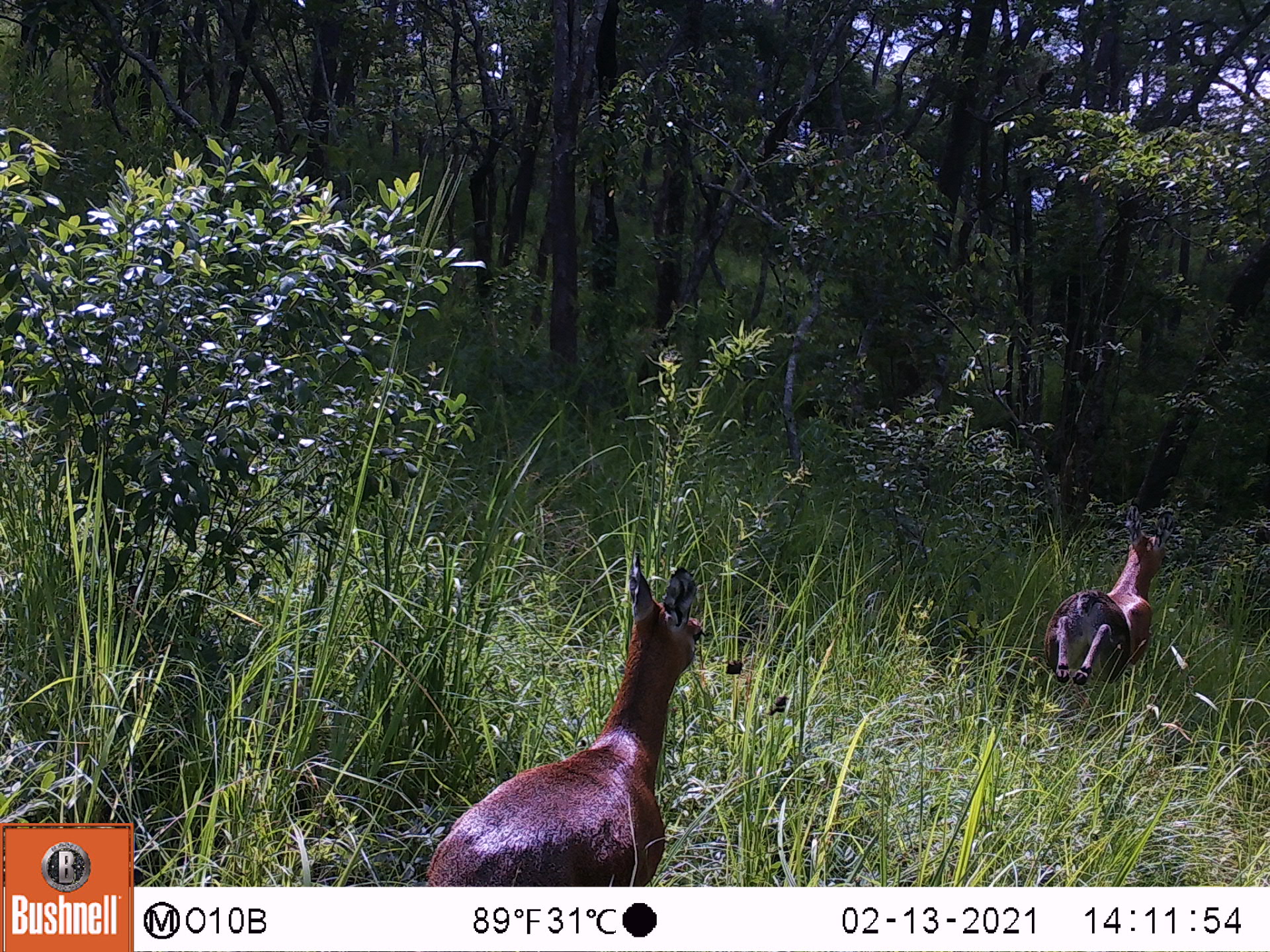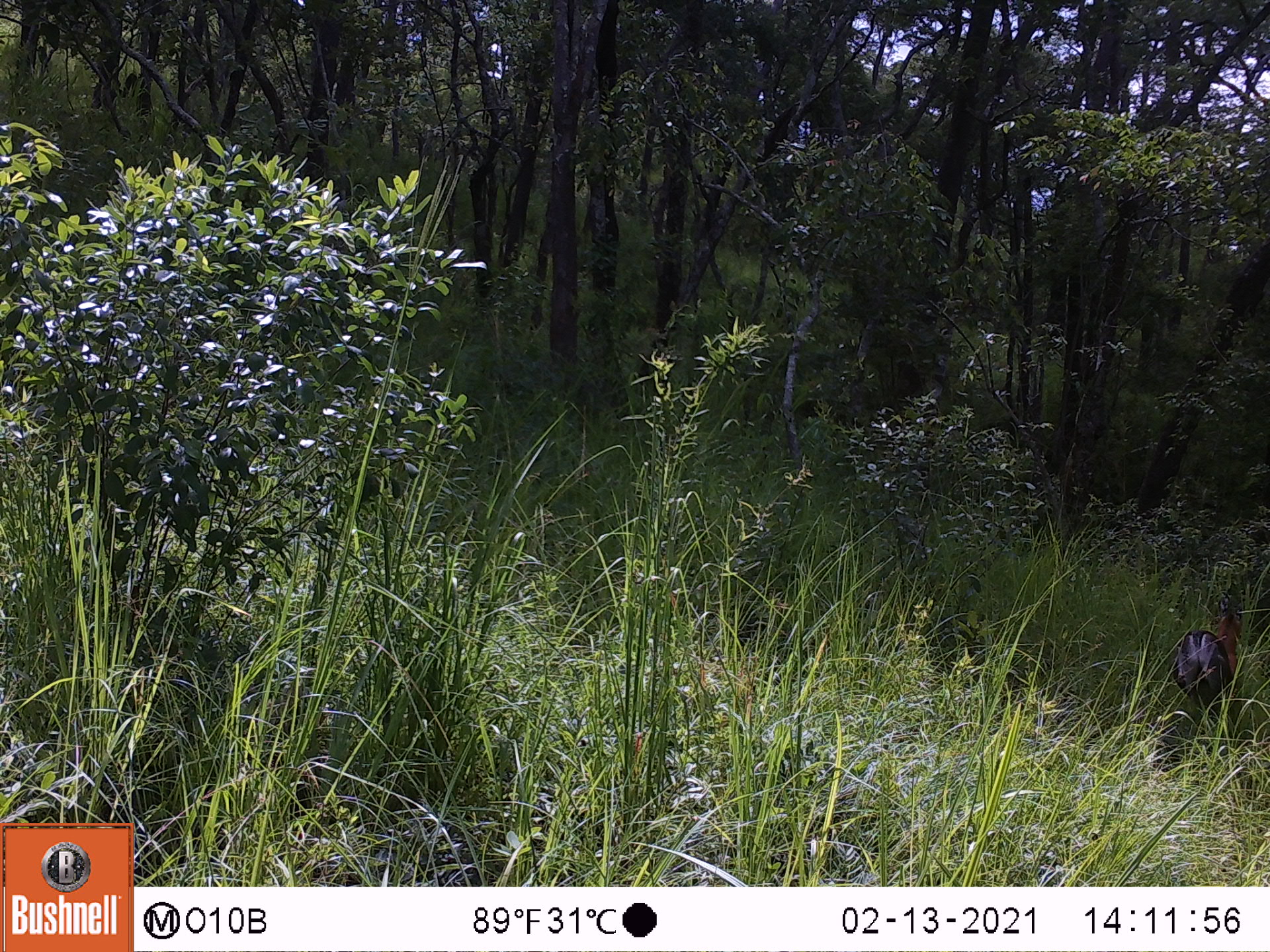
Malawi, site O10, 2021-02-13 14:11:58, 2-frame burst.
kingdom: Animalia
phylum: Chordata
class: Mammalia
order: Artiodactyla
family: Bovidae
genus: Oreotragus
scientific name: Oreotragus oreotragus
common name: klipspringer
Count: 2.